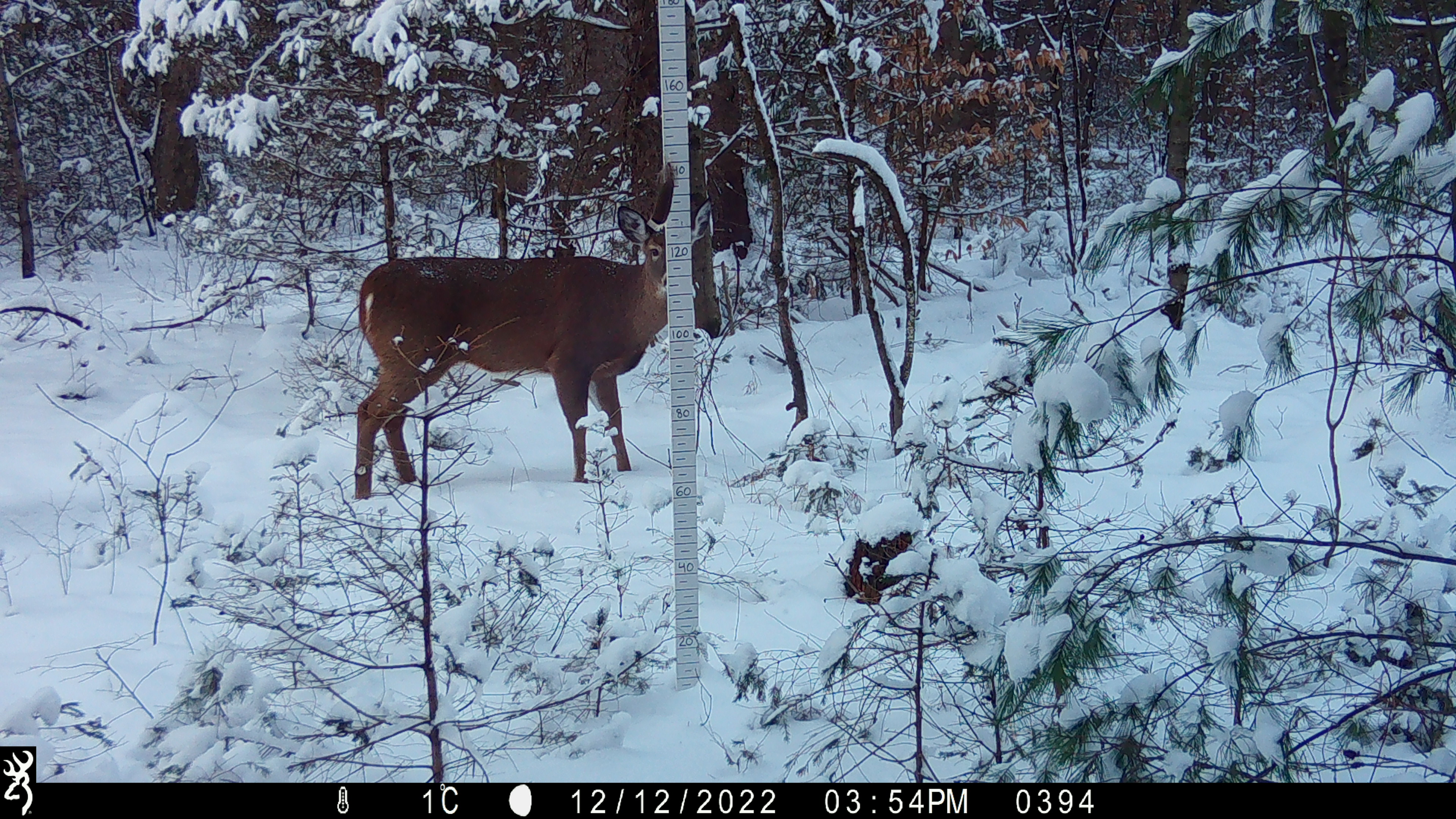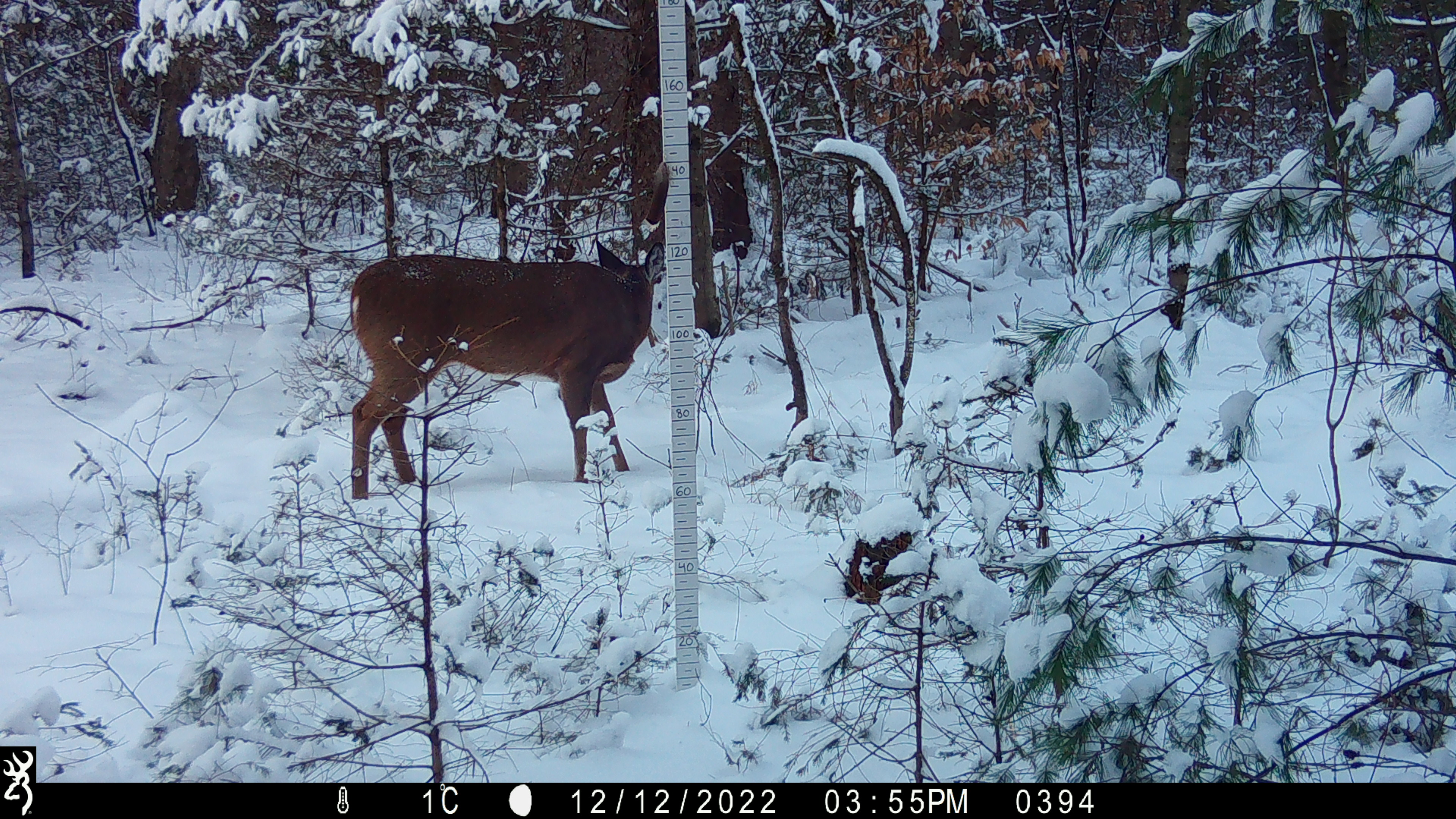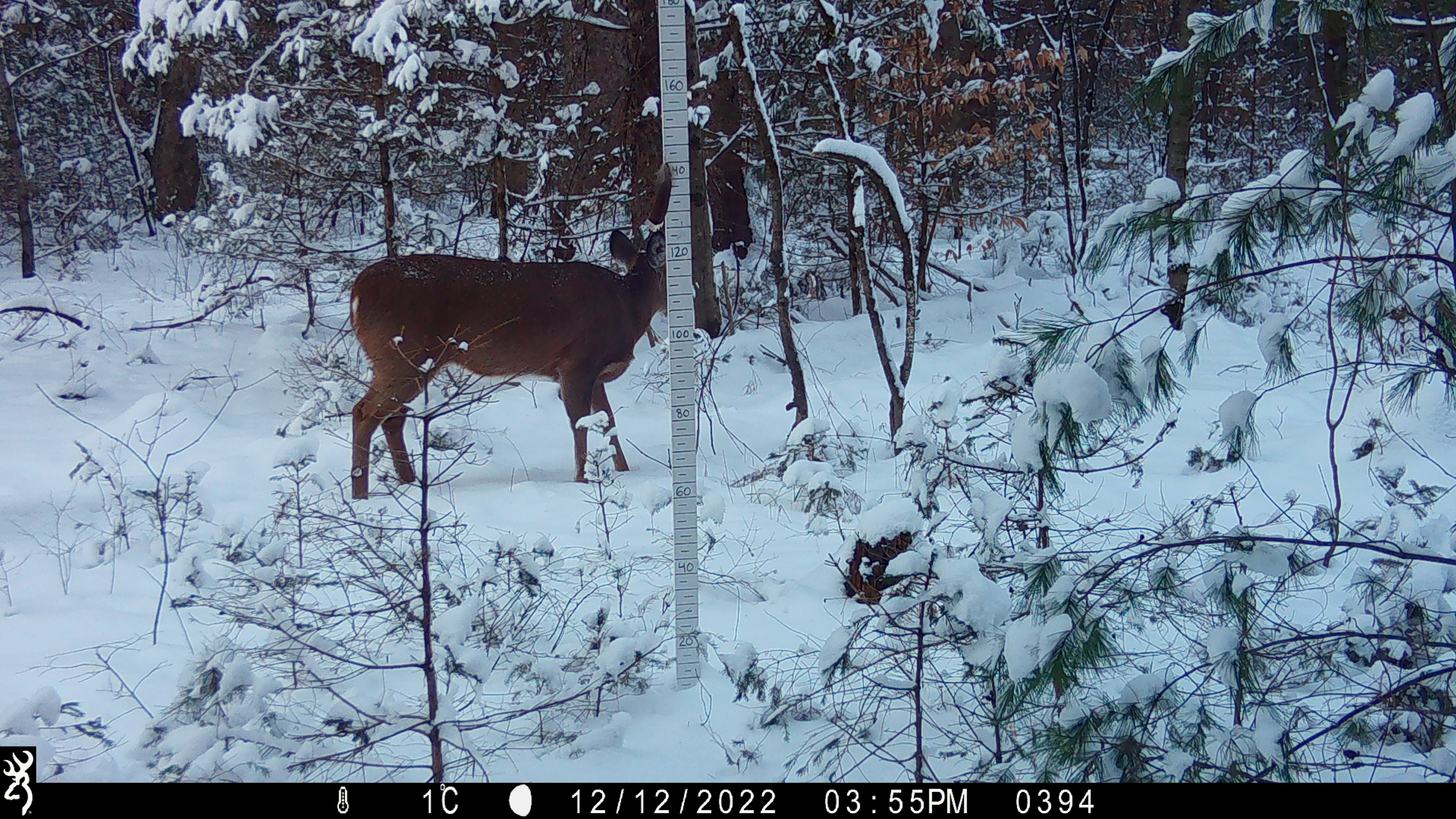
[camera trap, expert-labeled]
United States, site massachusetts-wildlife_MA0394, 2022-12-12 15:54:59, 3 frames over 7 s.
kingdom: Animalia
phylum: Chordata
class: Mammalia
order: Artiodactyla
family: Cervidae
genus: Odocoileus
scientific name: Odocoileus virginianus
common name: white-tailed deer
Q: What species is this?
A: White-tailed deer (Odocoileus virginianus).